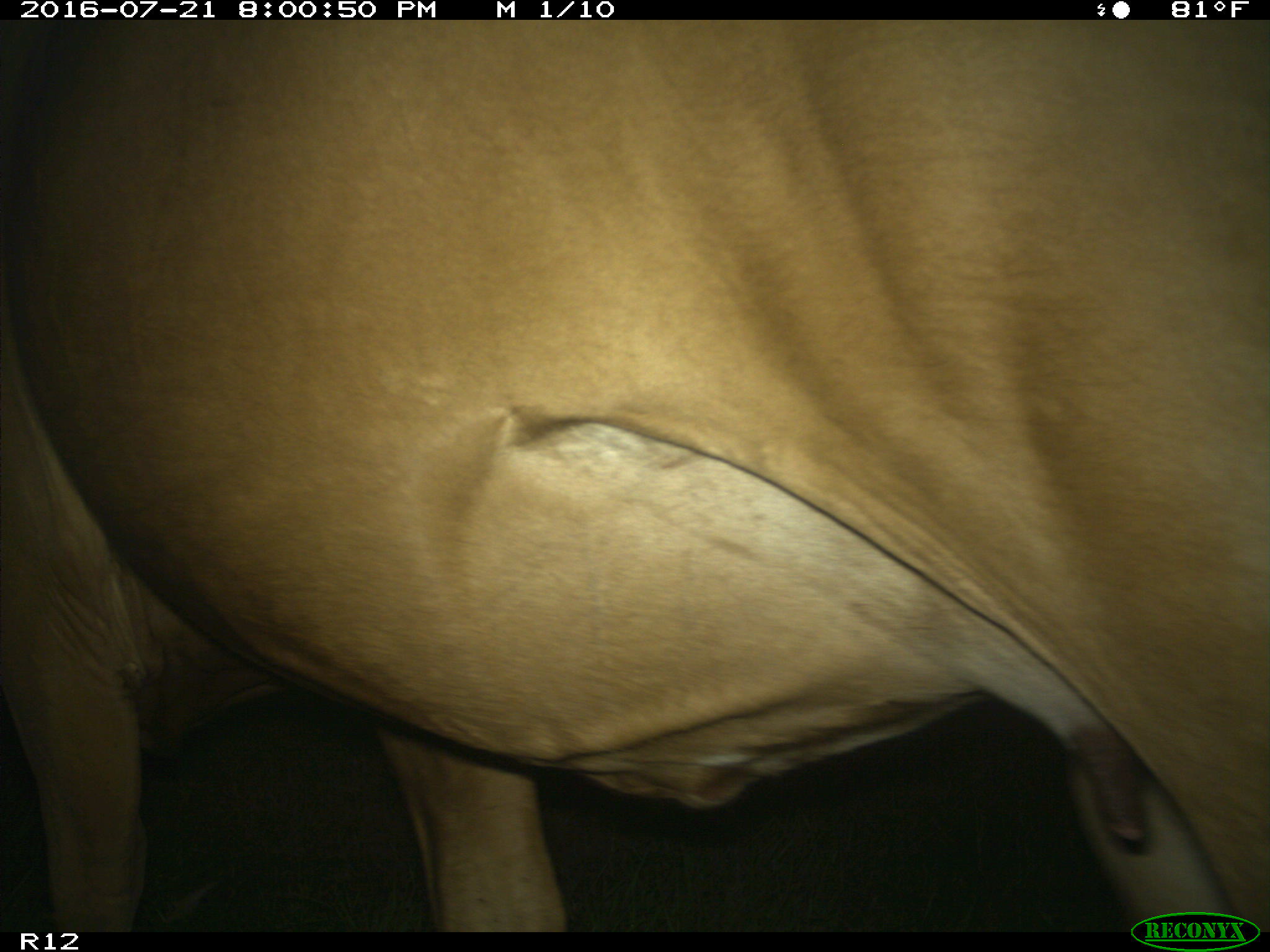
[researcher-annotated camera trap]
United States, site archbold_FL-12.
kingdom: Animalia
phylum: Chordata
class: Mammalia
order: Artiodactyla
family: Bovidae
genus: Bos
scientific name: Bos taurus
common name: domestic cow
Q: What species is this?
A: Bos taurus (domestic cow).